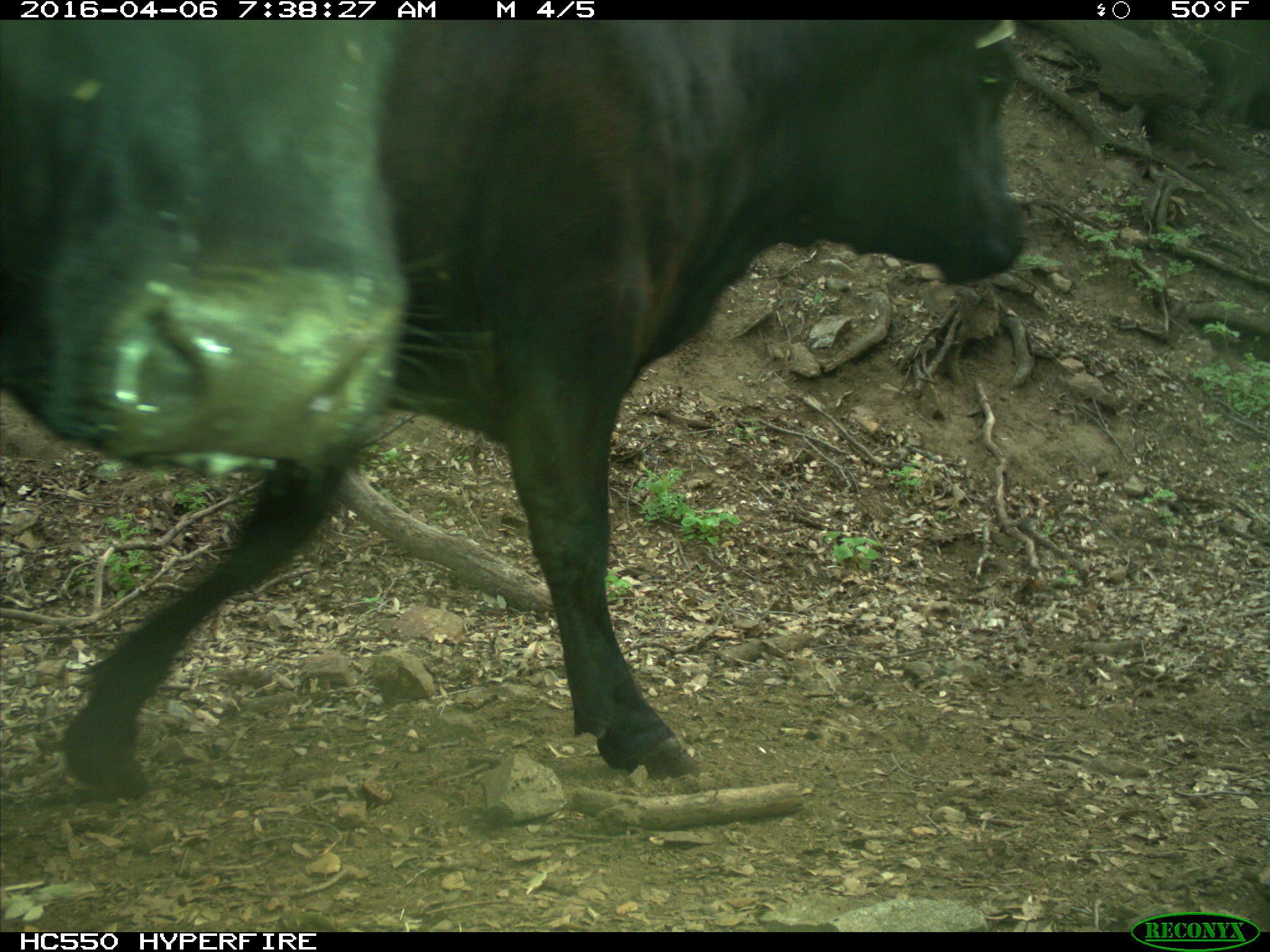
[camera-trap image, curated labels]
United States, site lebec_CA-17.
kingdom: Animalia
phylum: Chordata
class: Mammalia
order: Artiodactyla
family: Bovidae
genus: Bos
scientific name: Bos taurus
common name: domestic cow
Bos taurus (domestic cow).